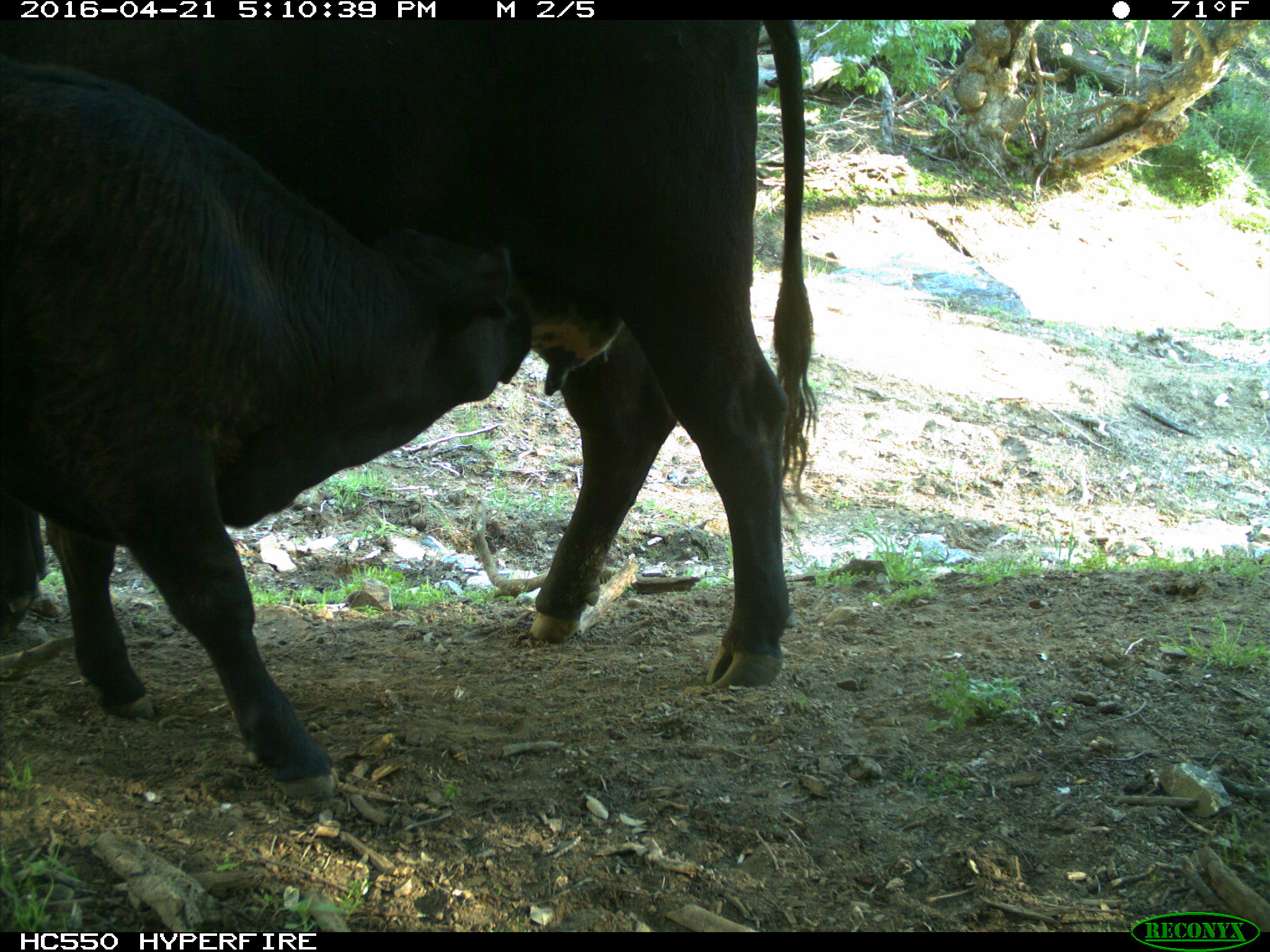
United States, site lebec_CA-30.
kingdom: Animalia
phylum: Chordata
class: Mammalia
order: Artiodactyla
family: Bovidae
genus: Bos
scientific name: Bos taurus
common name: domestic cow